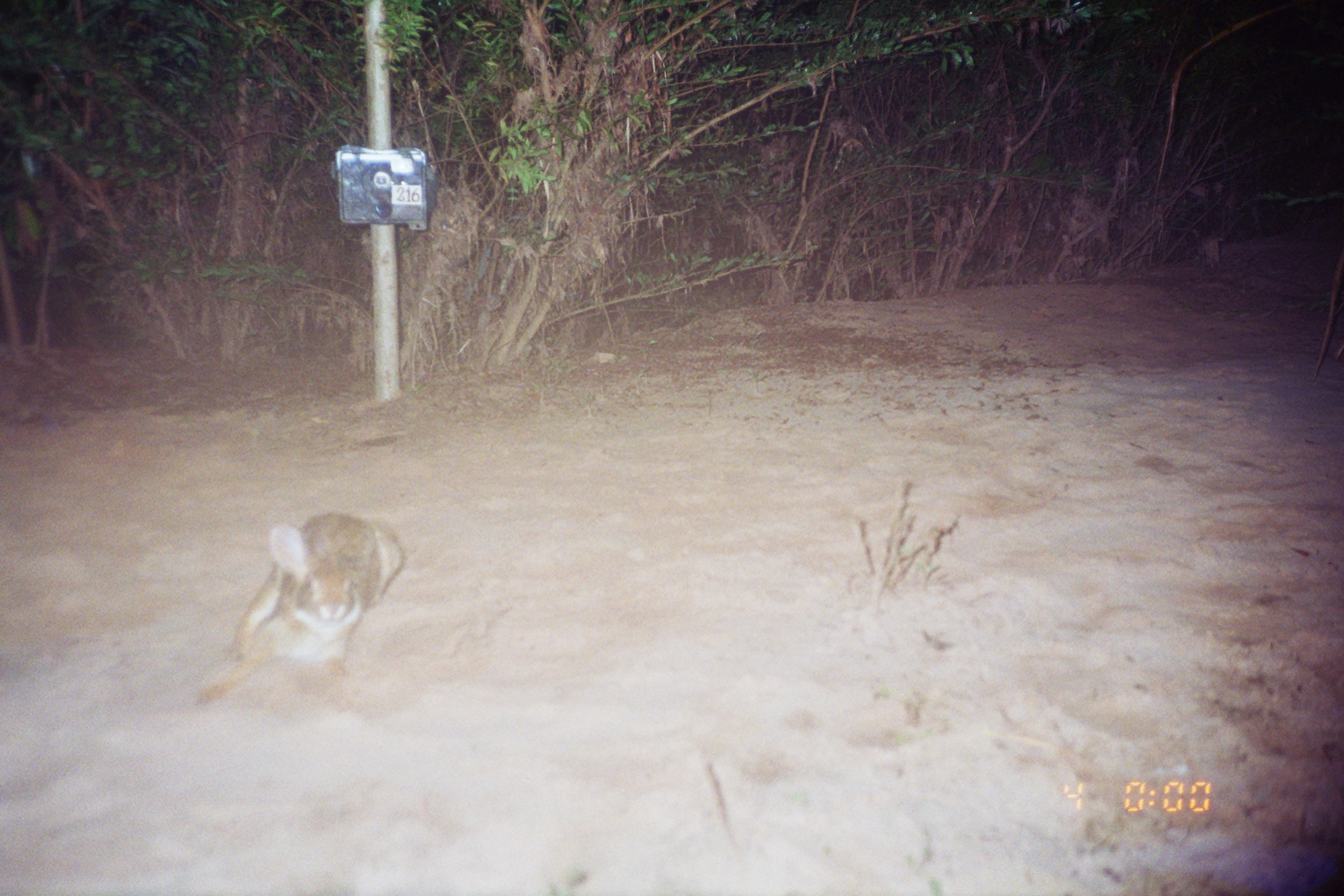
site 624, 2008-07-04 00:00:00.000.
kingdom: Animalia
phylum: Chordata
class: Mammalia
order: Lagomorpha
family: Leporidae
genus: Sylvilagus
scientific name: Sylvilagus brasiliensis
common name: tapeti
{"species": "Sylvilagus brasiliensis (tapeti)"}